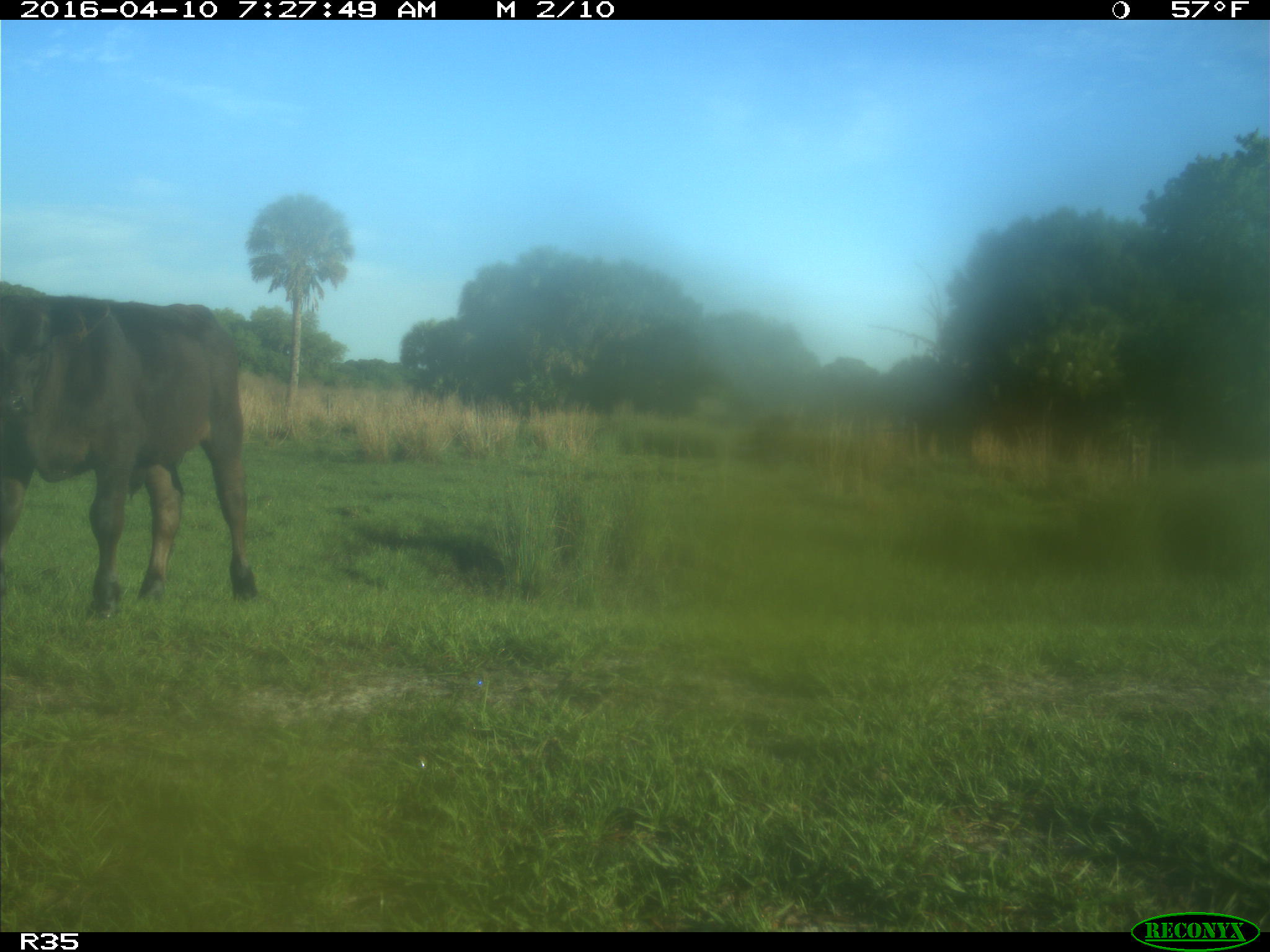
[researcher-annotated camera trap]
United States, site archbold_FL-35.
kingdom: Animalia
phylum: Chordata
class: Mammalia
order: Artiodactyla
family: Bovidae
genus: Bos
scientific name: Bos taurus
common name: domestic cow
Bos taurus (domestic cow).